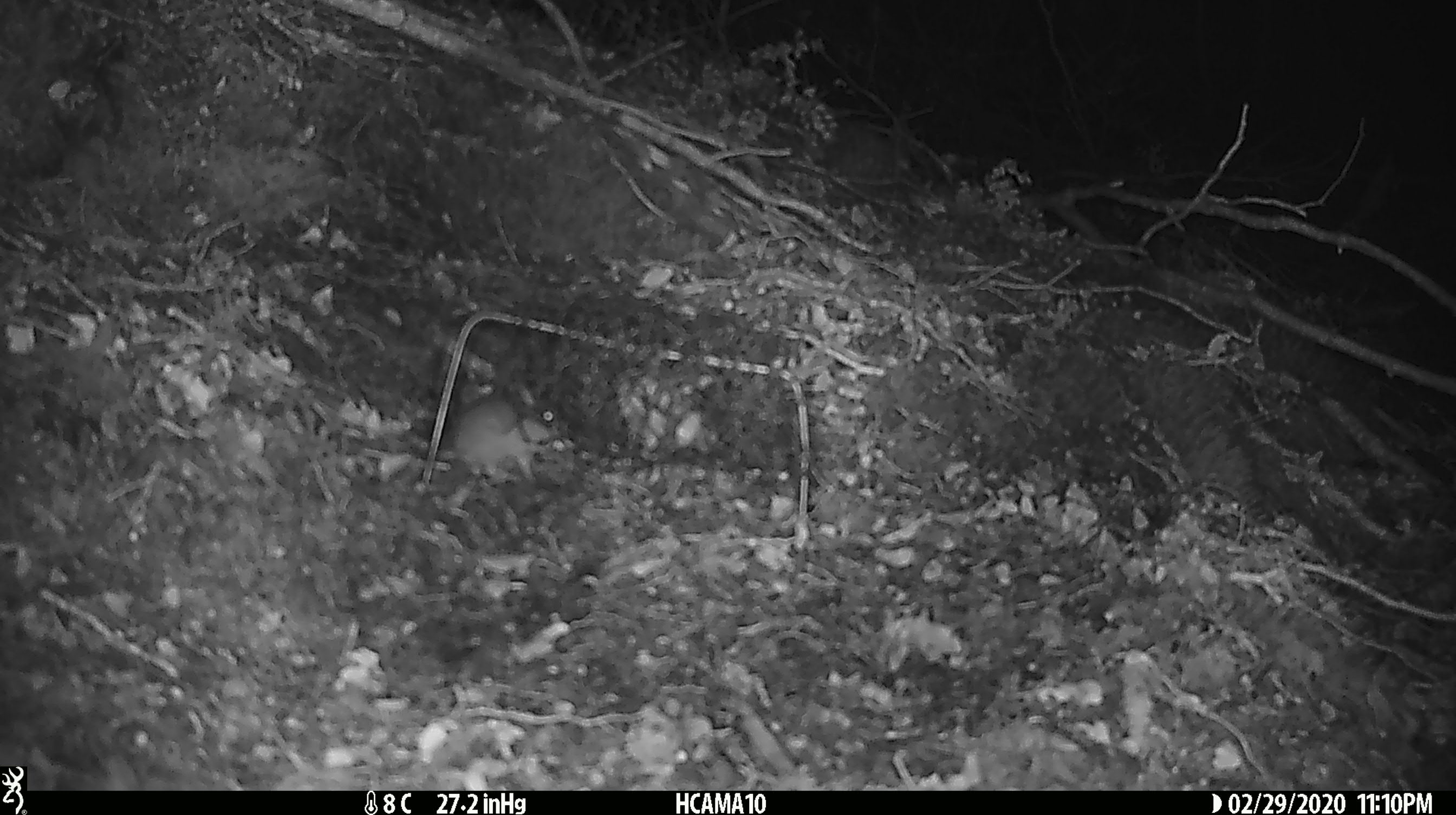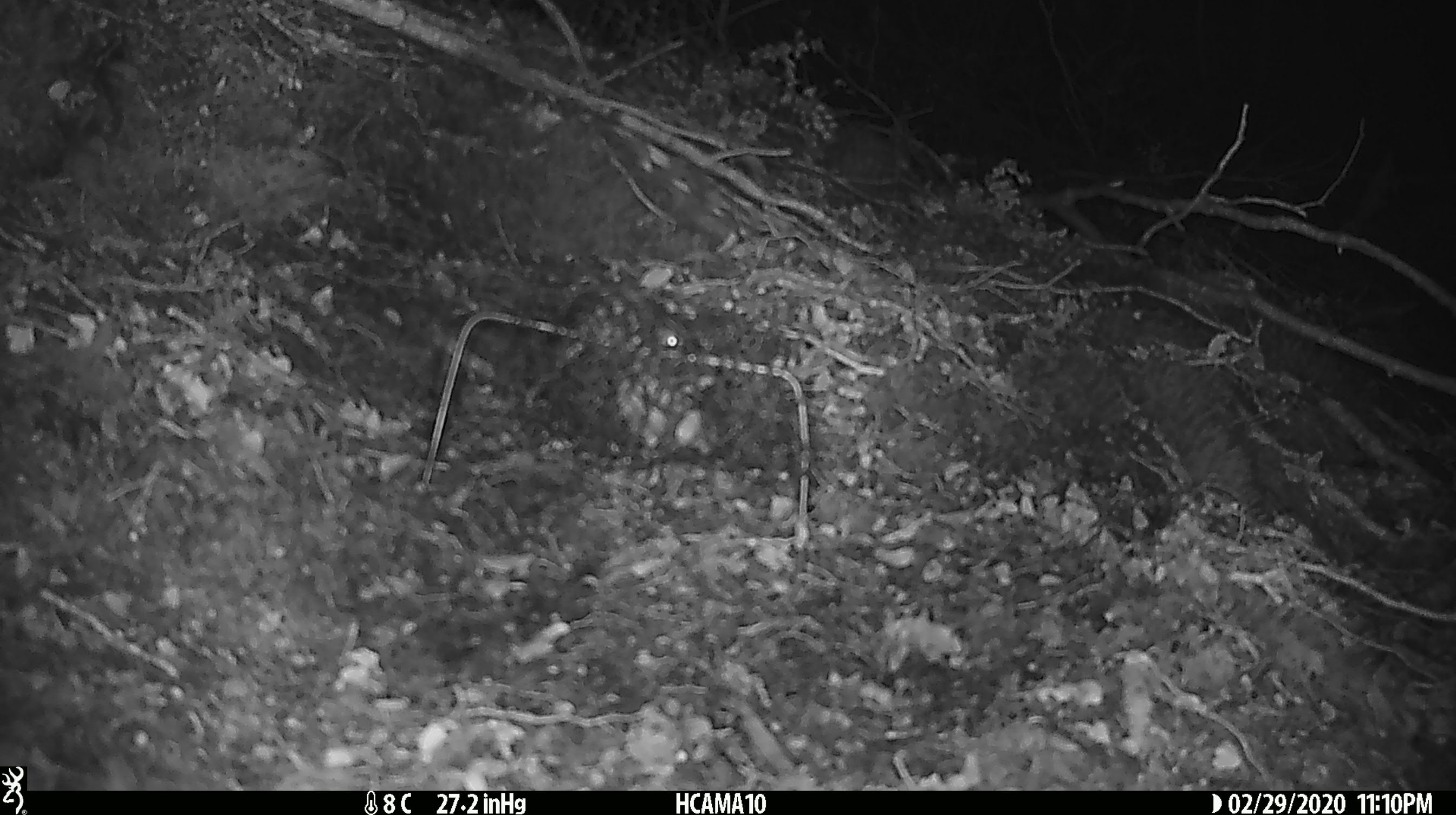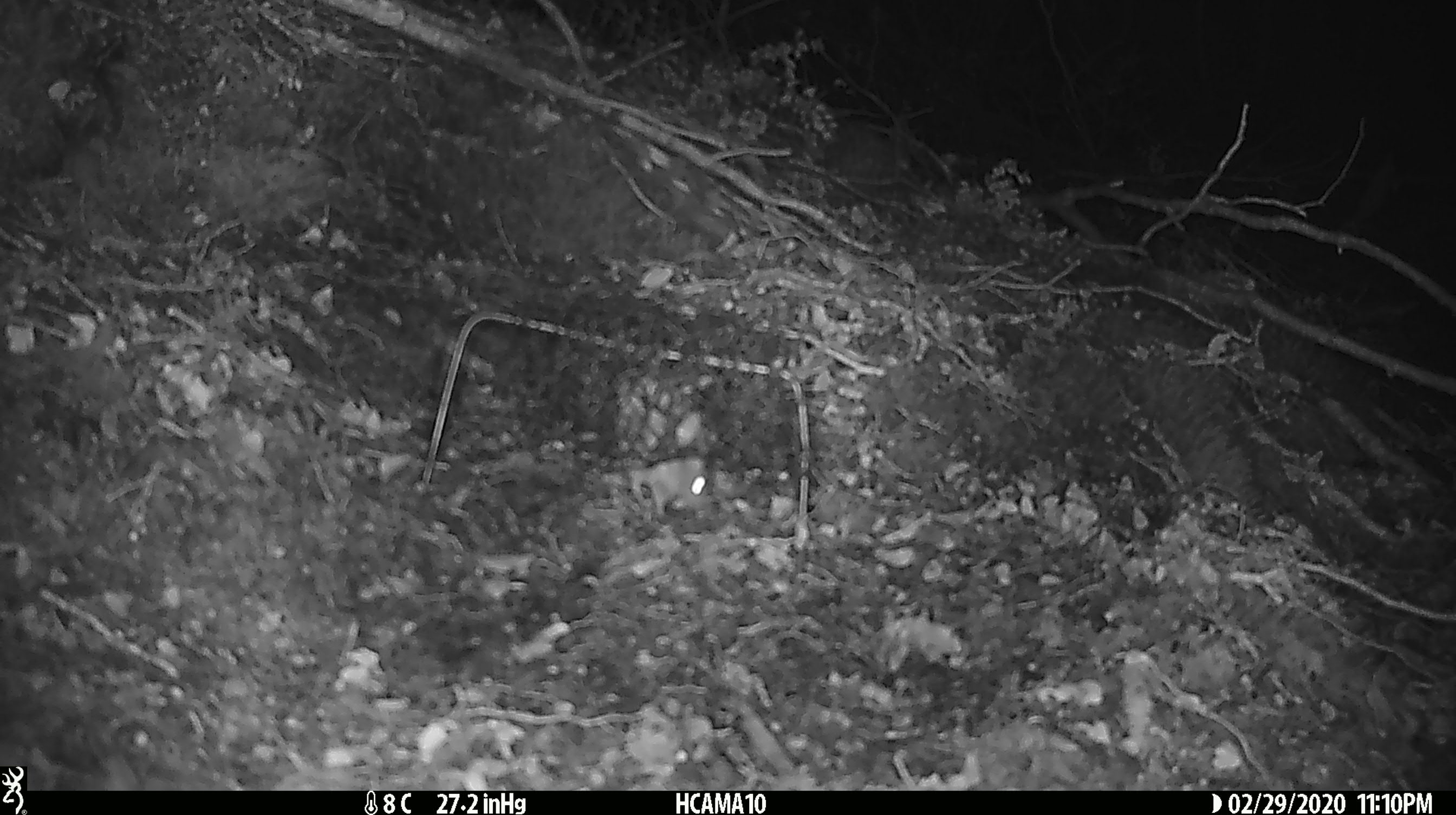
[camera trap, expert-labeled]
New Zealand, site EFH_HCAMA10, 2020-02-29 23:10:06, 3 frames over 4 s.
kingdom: Animalia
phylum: Chordata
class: Mammalia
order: Rodentia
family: Muridae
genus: Mus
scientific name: Mus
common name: mouse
Mouse (Mus).